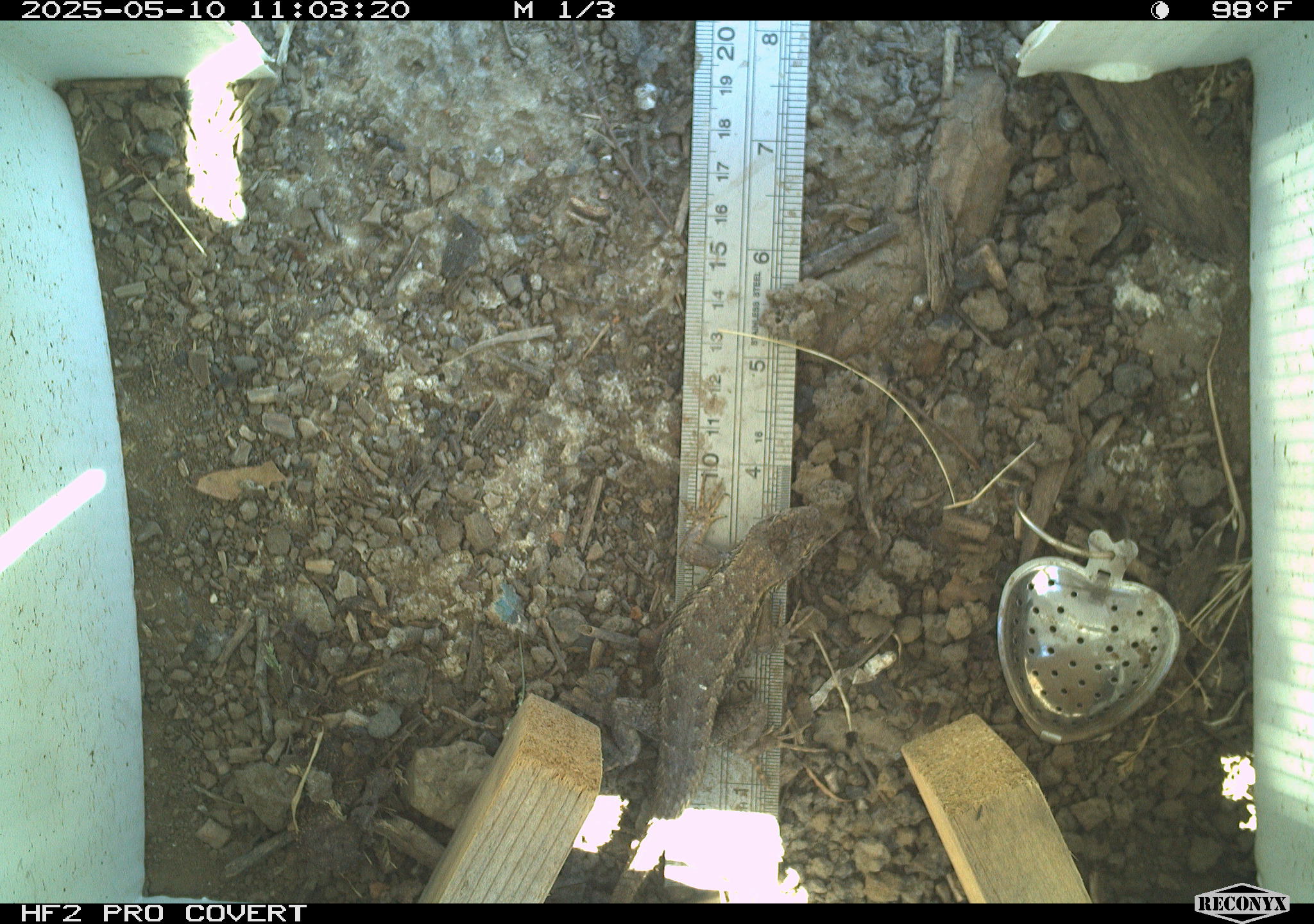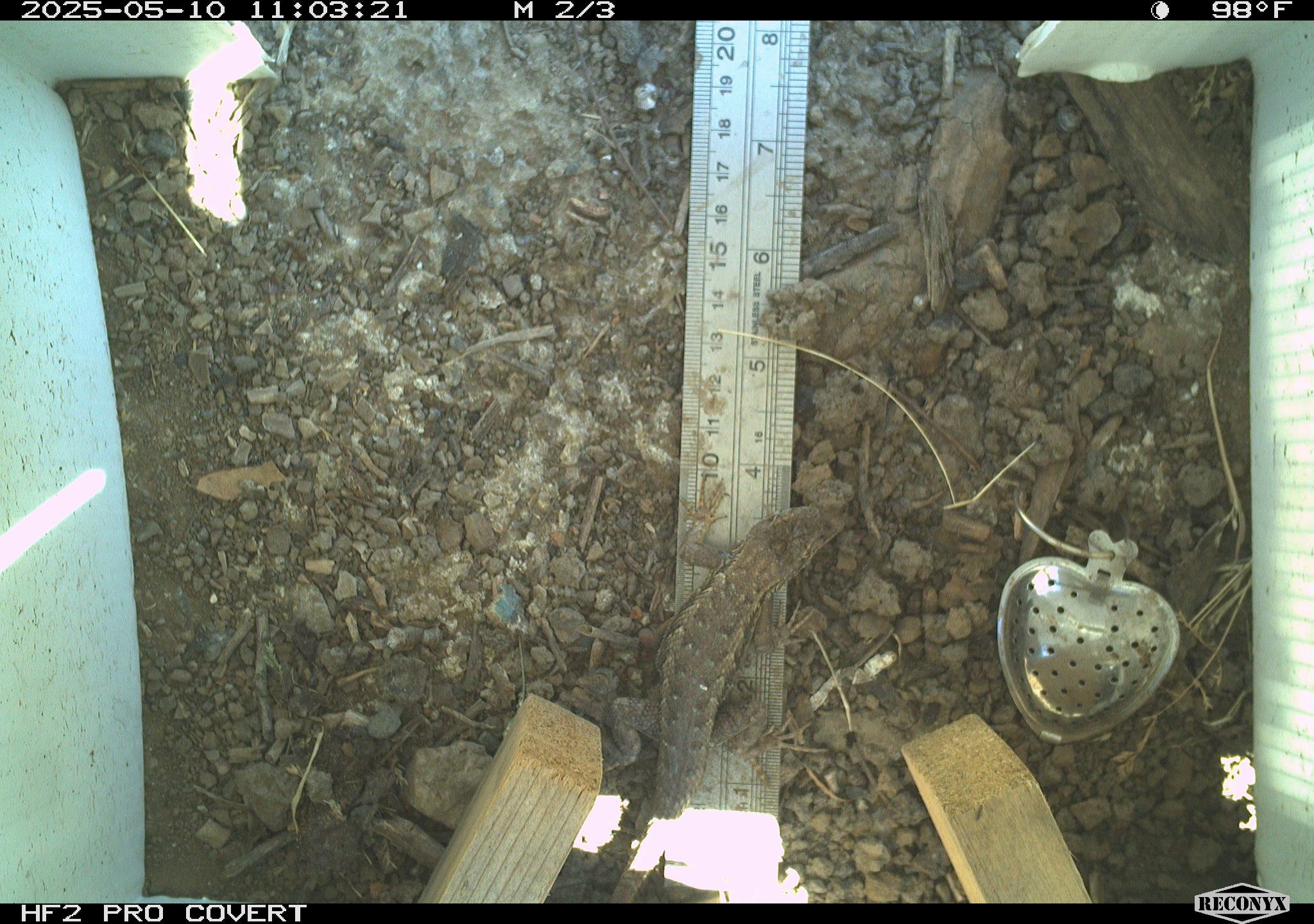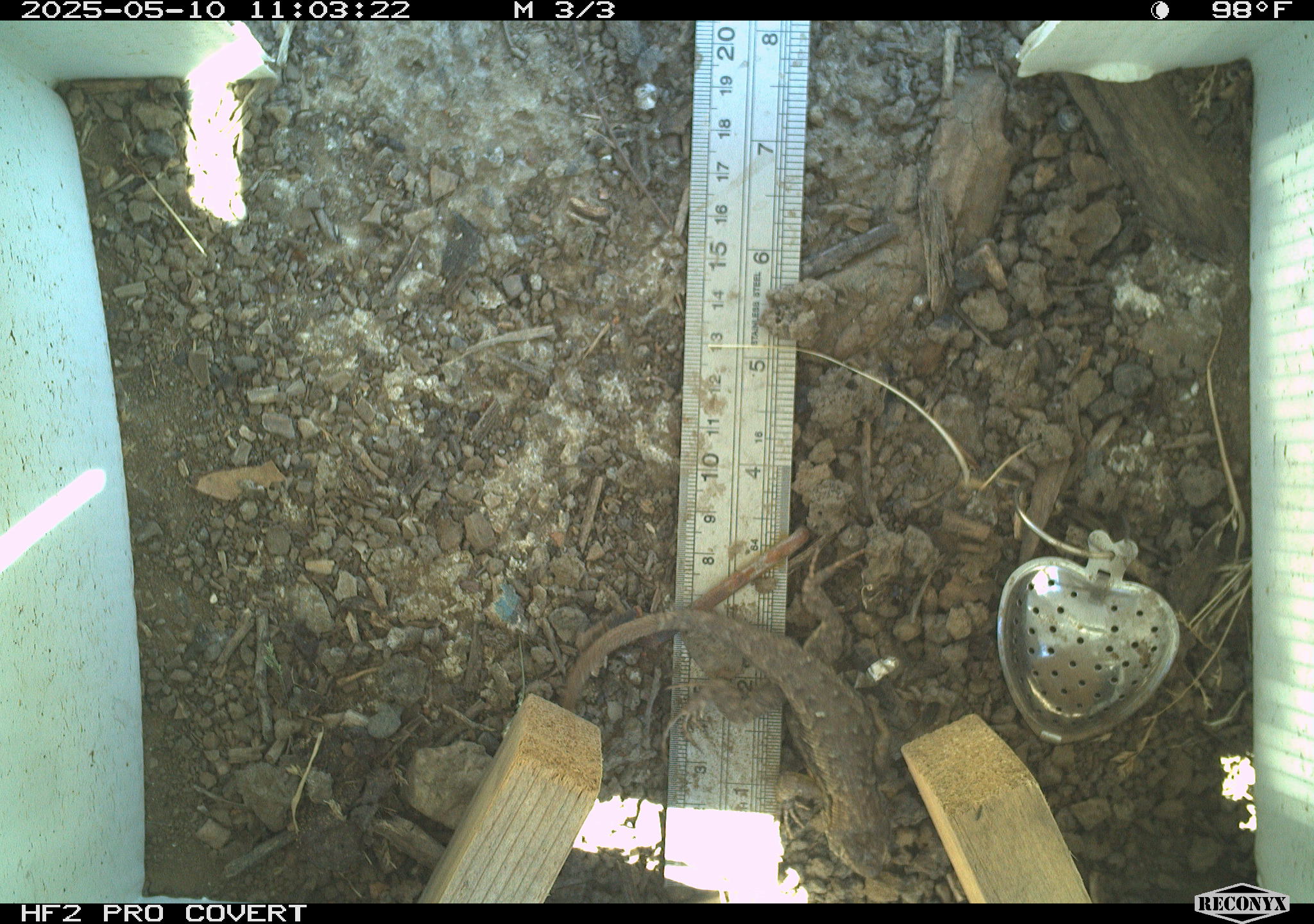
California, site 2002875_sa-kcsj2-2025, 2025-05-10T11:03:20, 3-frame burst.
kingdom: Animalia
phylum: Chordata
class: Reptilia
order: Squamata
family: Phrynosomatidae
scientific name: Phrynosomatidae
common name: north american spiny lizards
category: sceloporus/uta species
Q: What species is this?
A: Sceloporus/uta species (north american spiny lizards) (Phrynosomatidae).